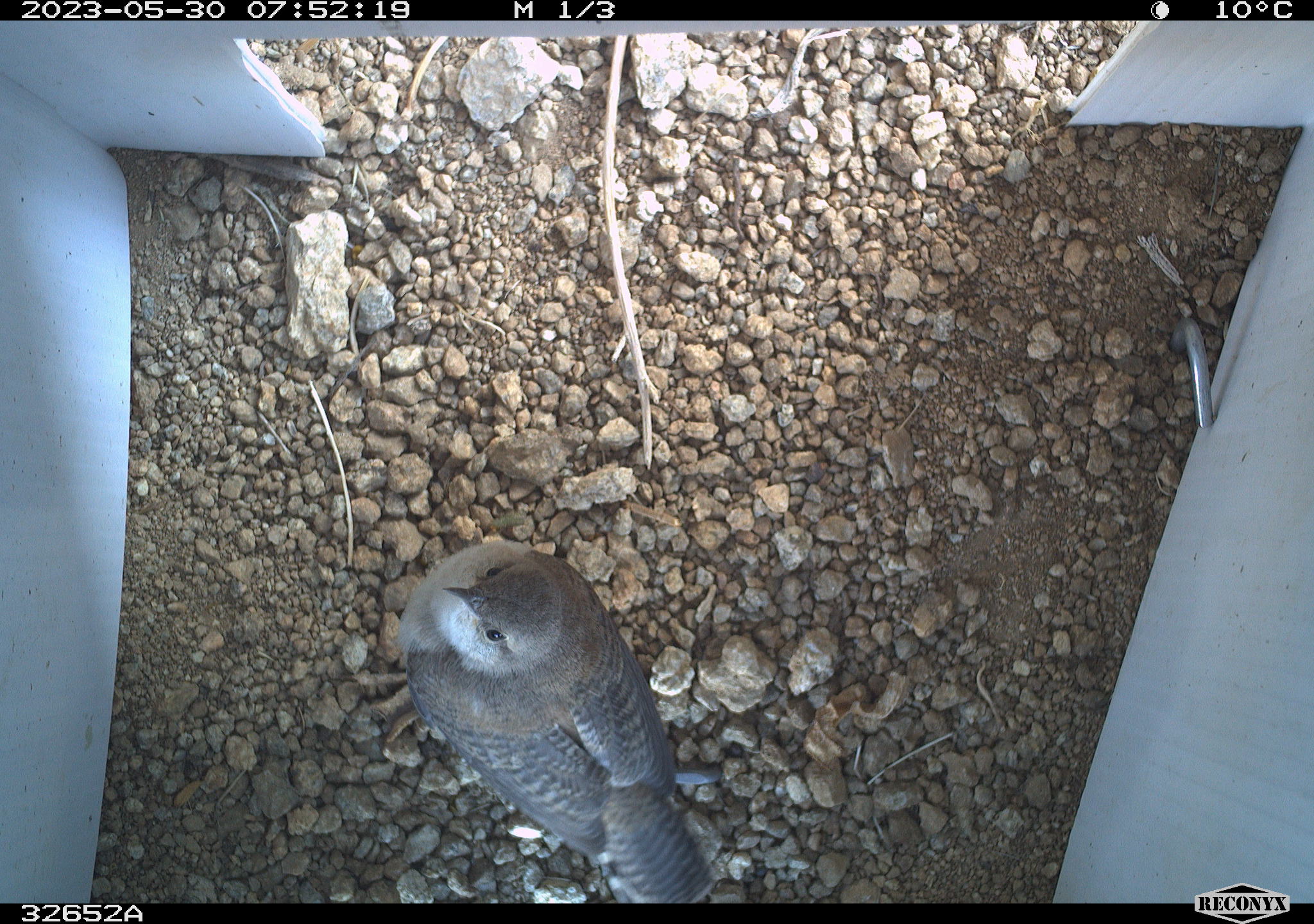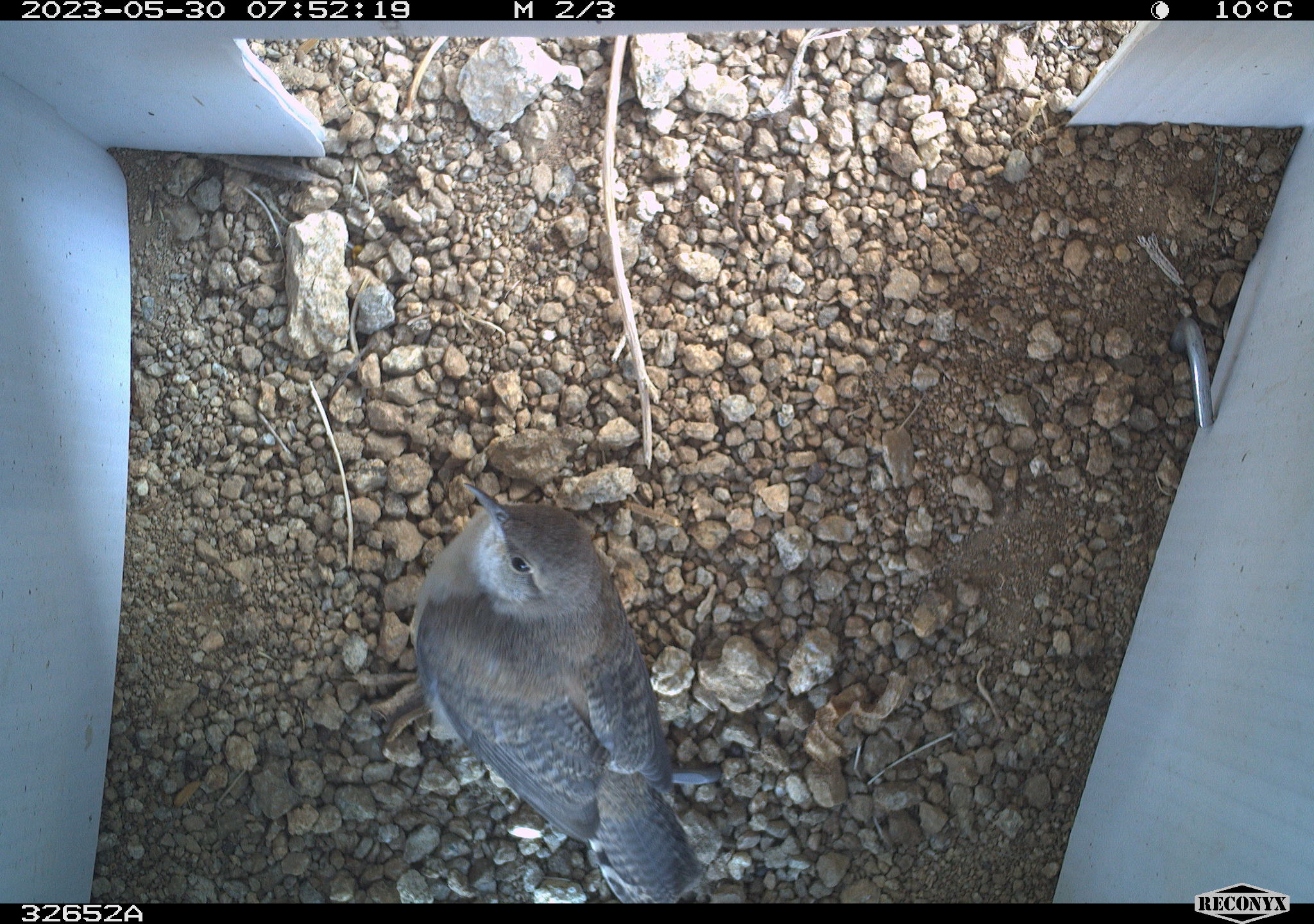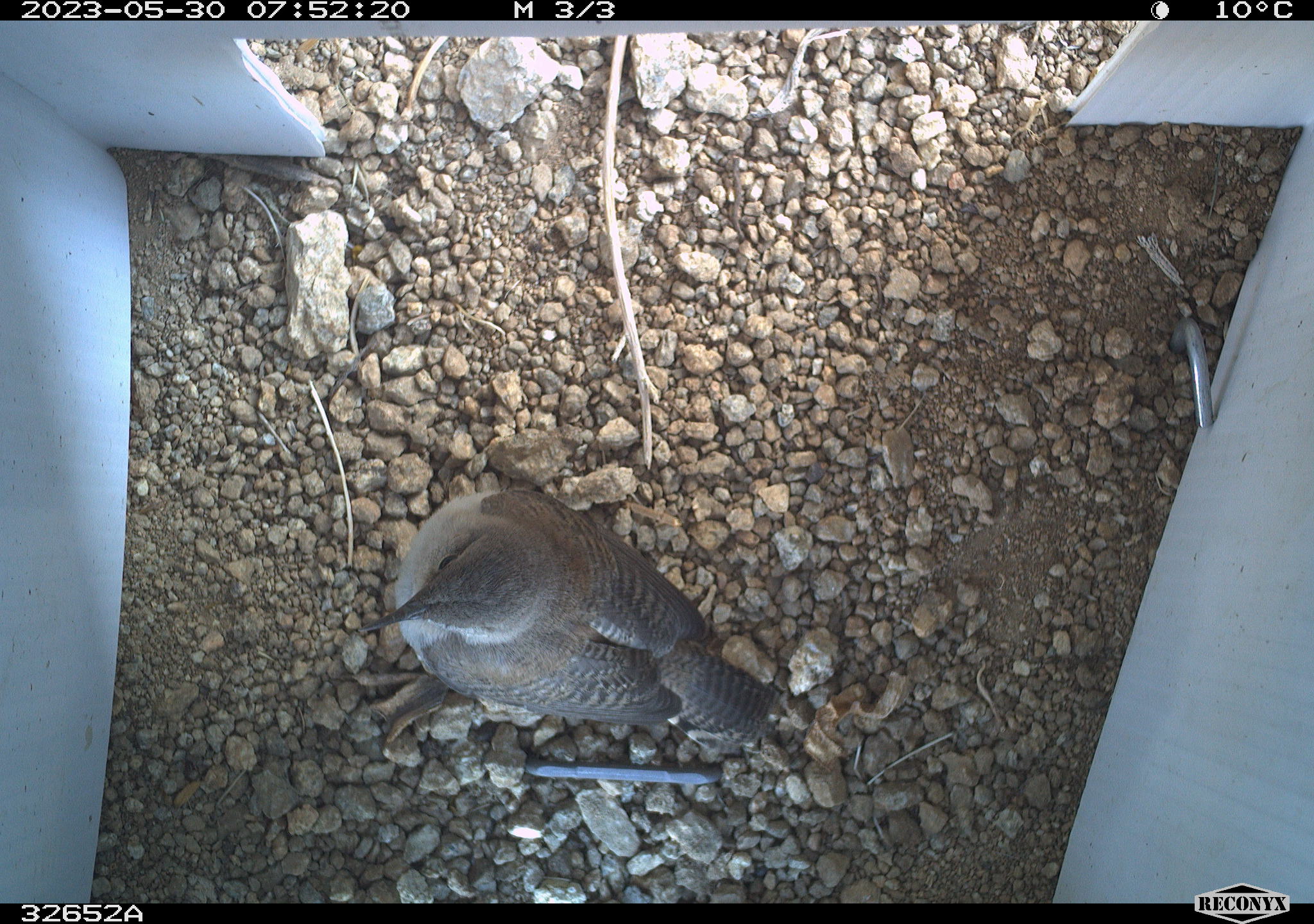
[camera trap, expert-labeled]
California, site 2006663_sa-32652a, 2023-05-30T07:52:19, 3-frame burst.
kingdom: Animalia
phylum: Chordata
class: Aves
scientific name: Aves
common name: bird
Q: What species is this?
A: Bird (Aves).